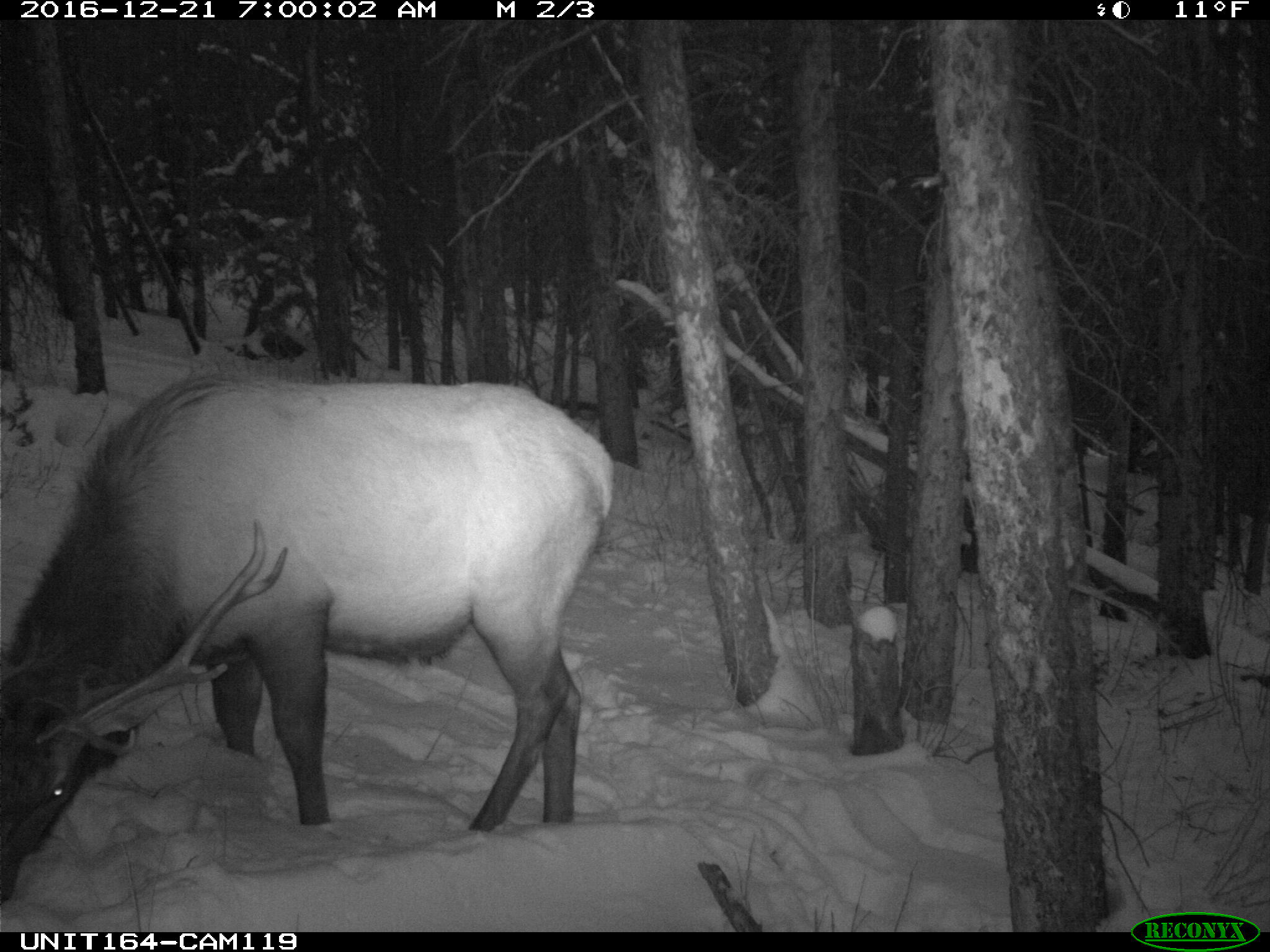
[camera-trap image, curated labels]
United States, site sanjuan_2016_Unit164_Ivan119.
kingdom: Animalia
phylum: Chordata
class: Mammalia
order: Artiodactyla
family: Cervidae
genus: Cervus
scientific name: Cervus elaphus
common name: red deer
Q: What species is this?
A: Cervus elaphus (red deer).